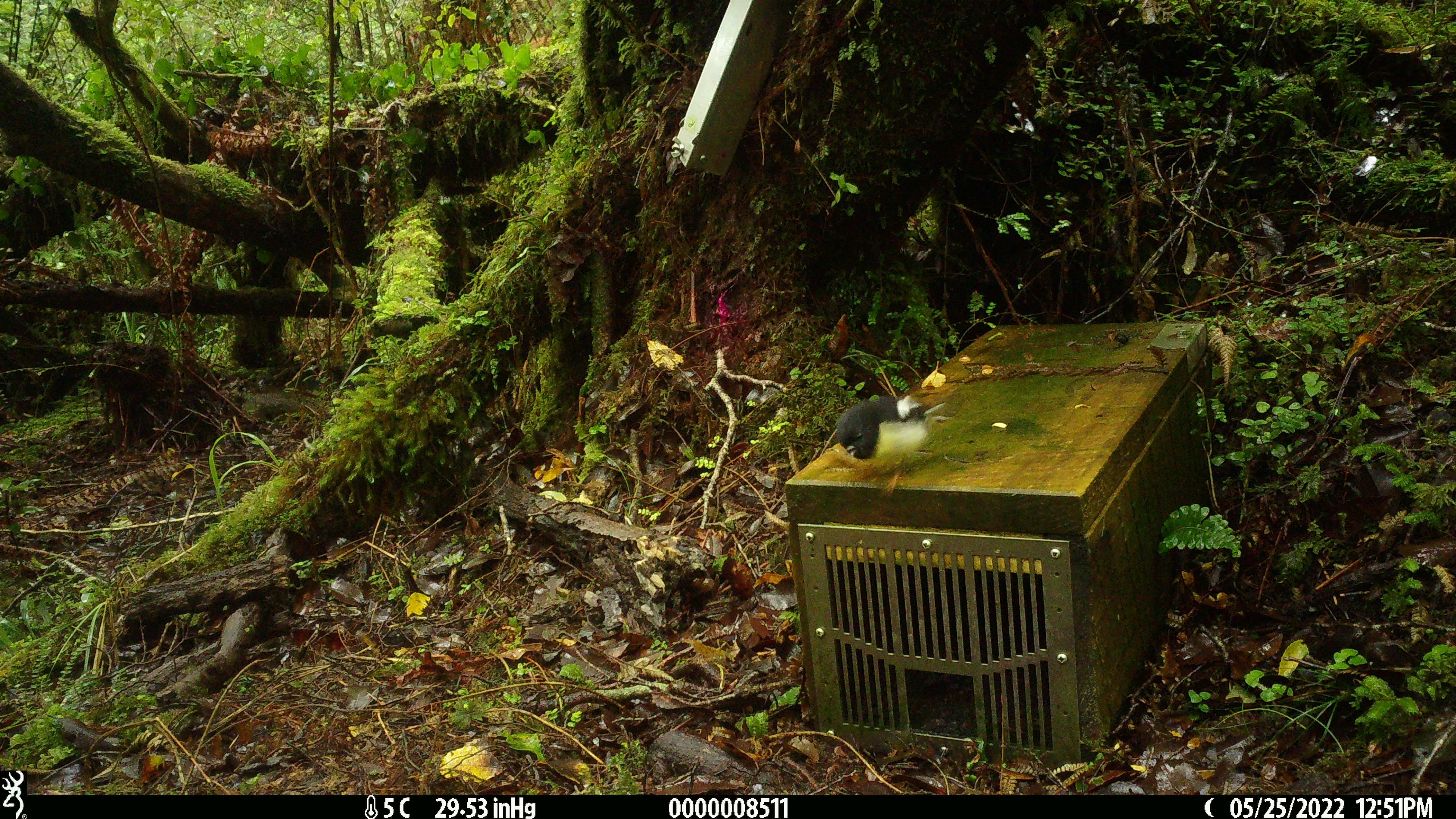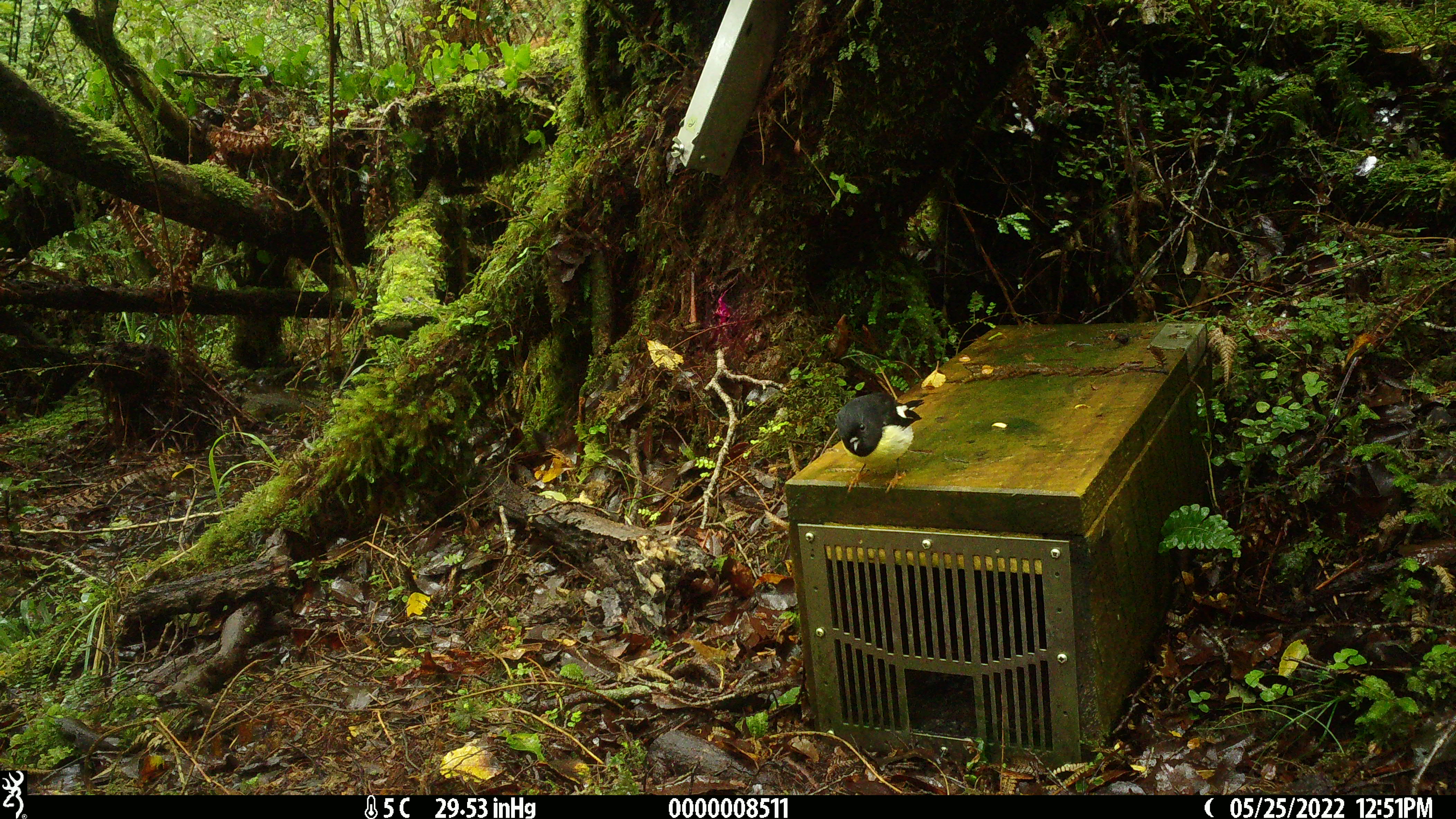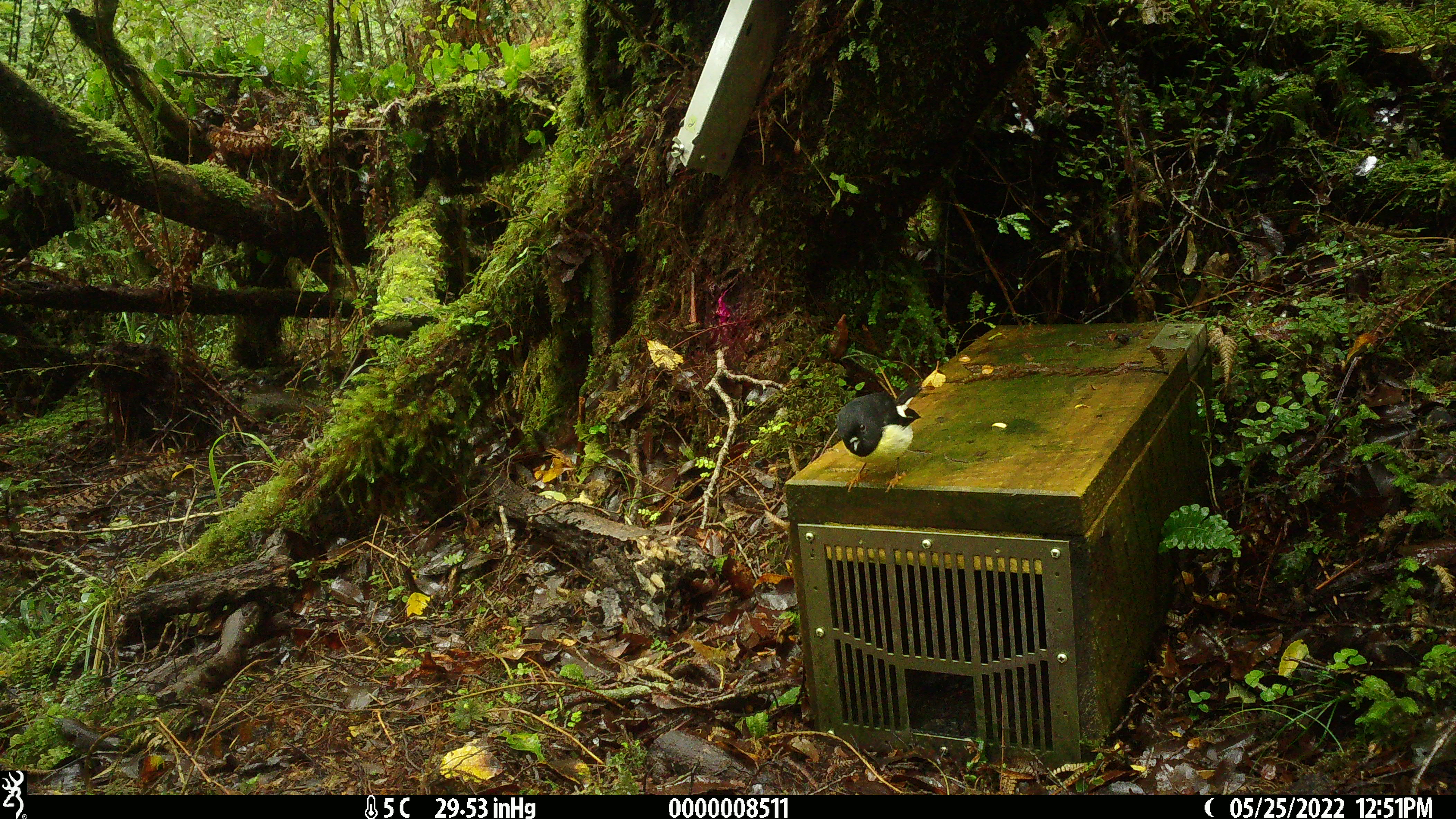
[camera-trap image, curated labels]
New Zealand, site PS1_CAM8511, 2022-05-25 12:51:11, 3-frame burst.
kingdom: Animalia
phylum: Chordata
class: Aves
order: Passeriformes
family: Petroicidae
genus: Petroica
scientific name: Petroica macrocephala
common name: tomtit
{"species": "tomtit (Petroica macrocephala)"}